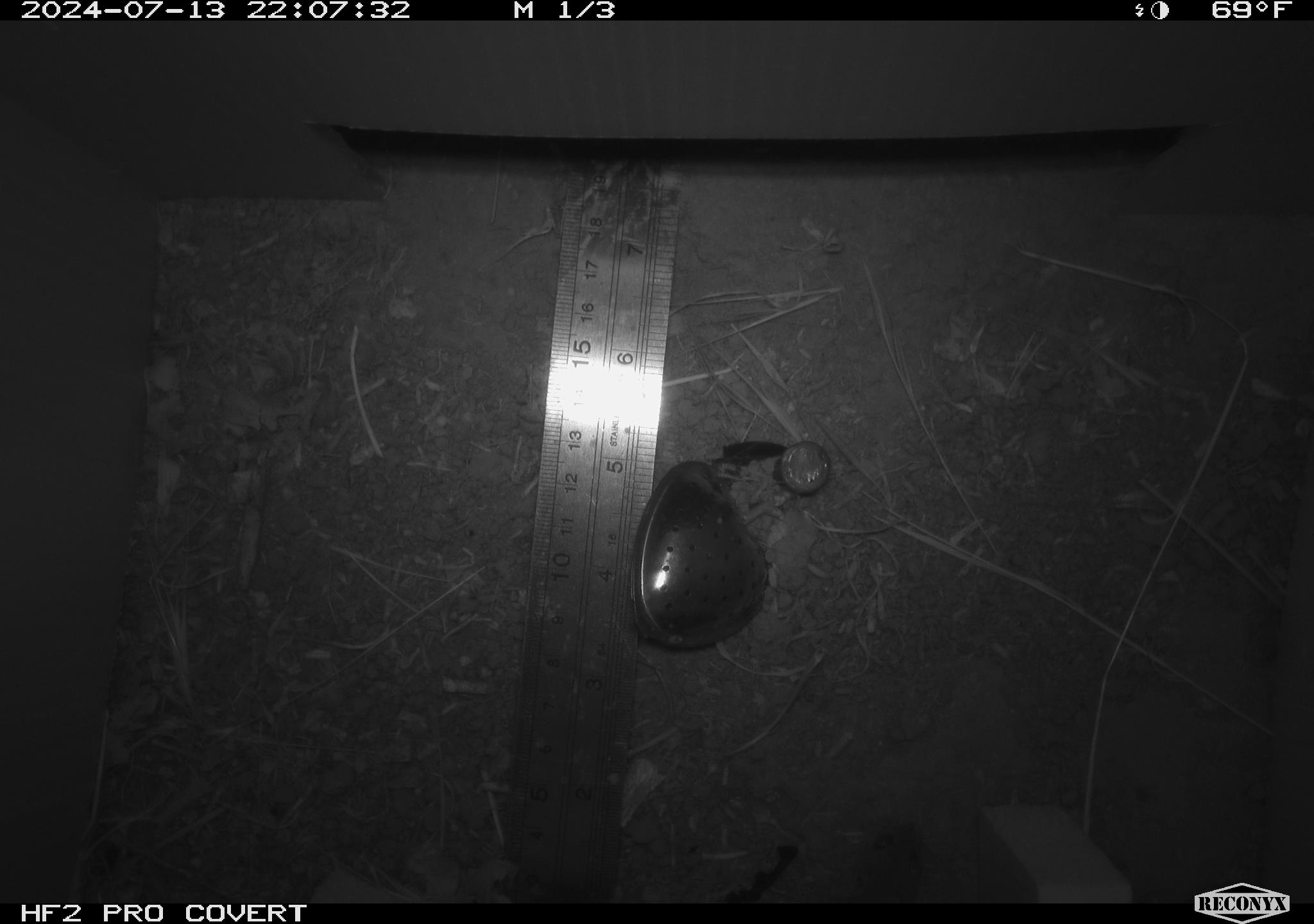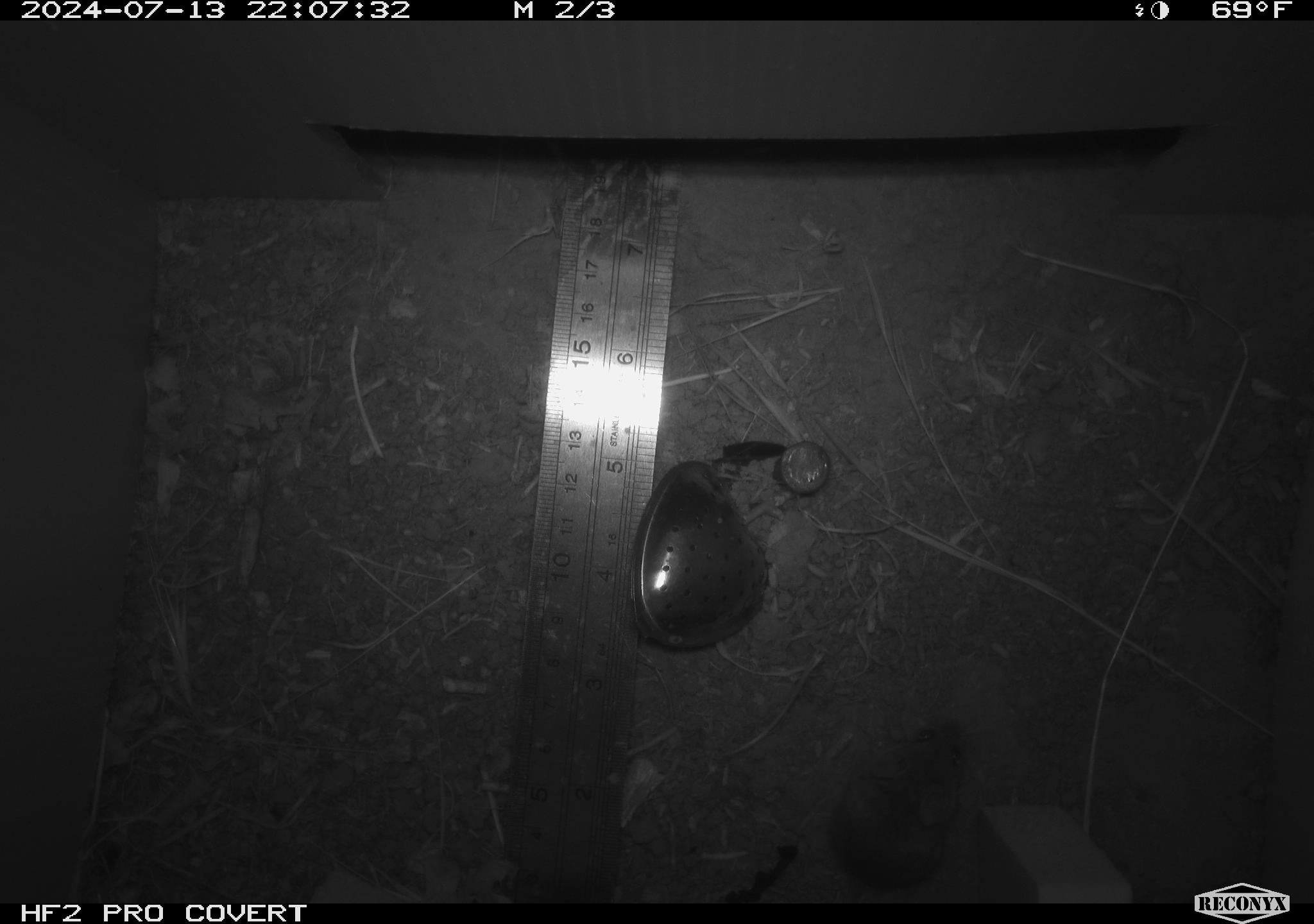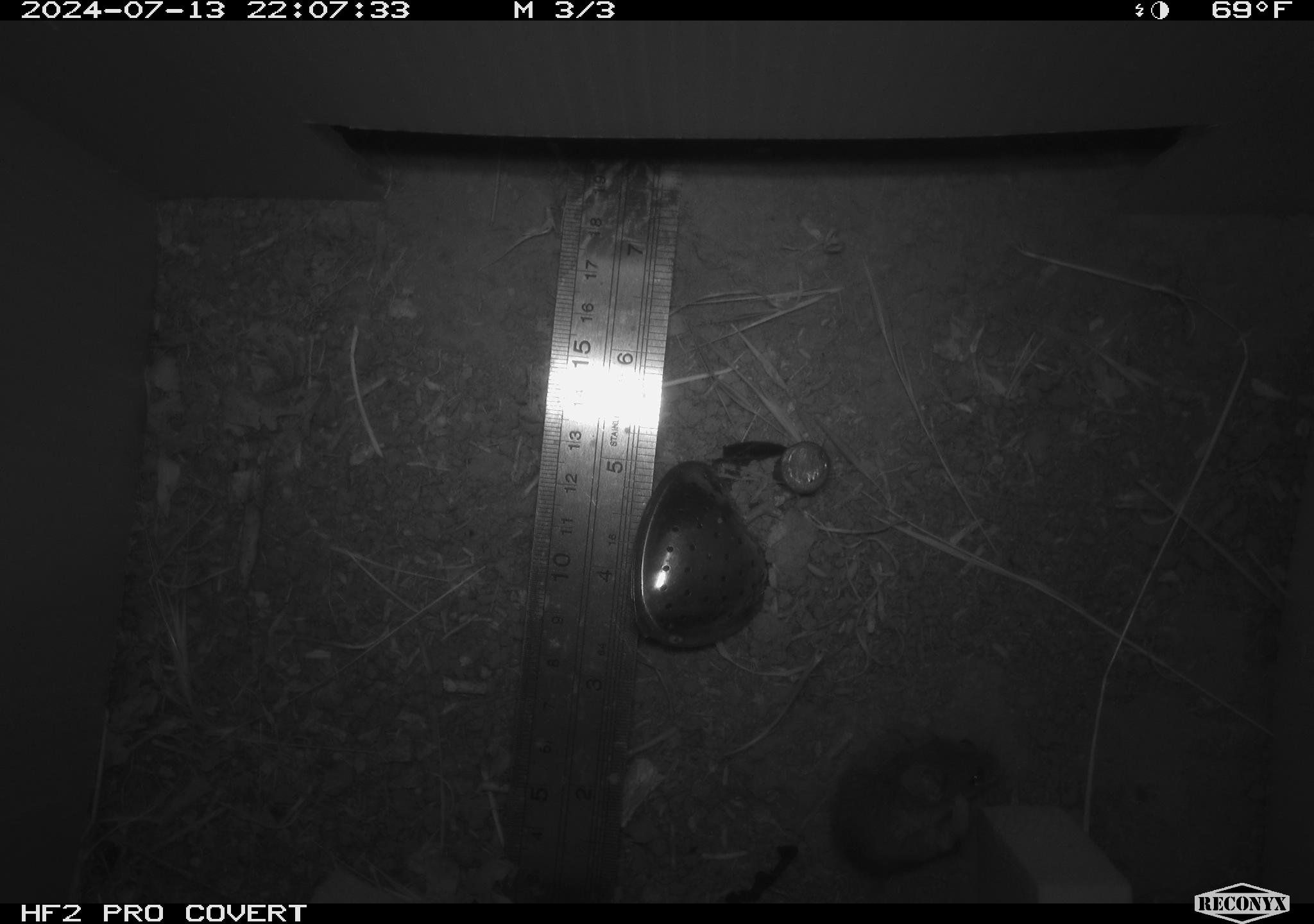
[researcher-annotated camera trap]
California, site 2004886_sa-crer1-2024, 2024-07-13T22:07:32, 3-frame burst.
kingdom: Animalia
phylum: Chordata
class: Mammalia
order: Rodentia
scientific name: Rodentia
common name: mouse species